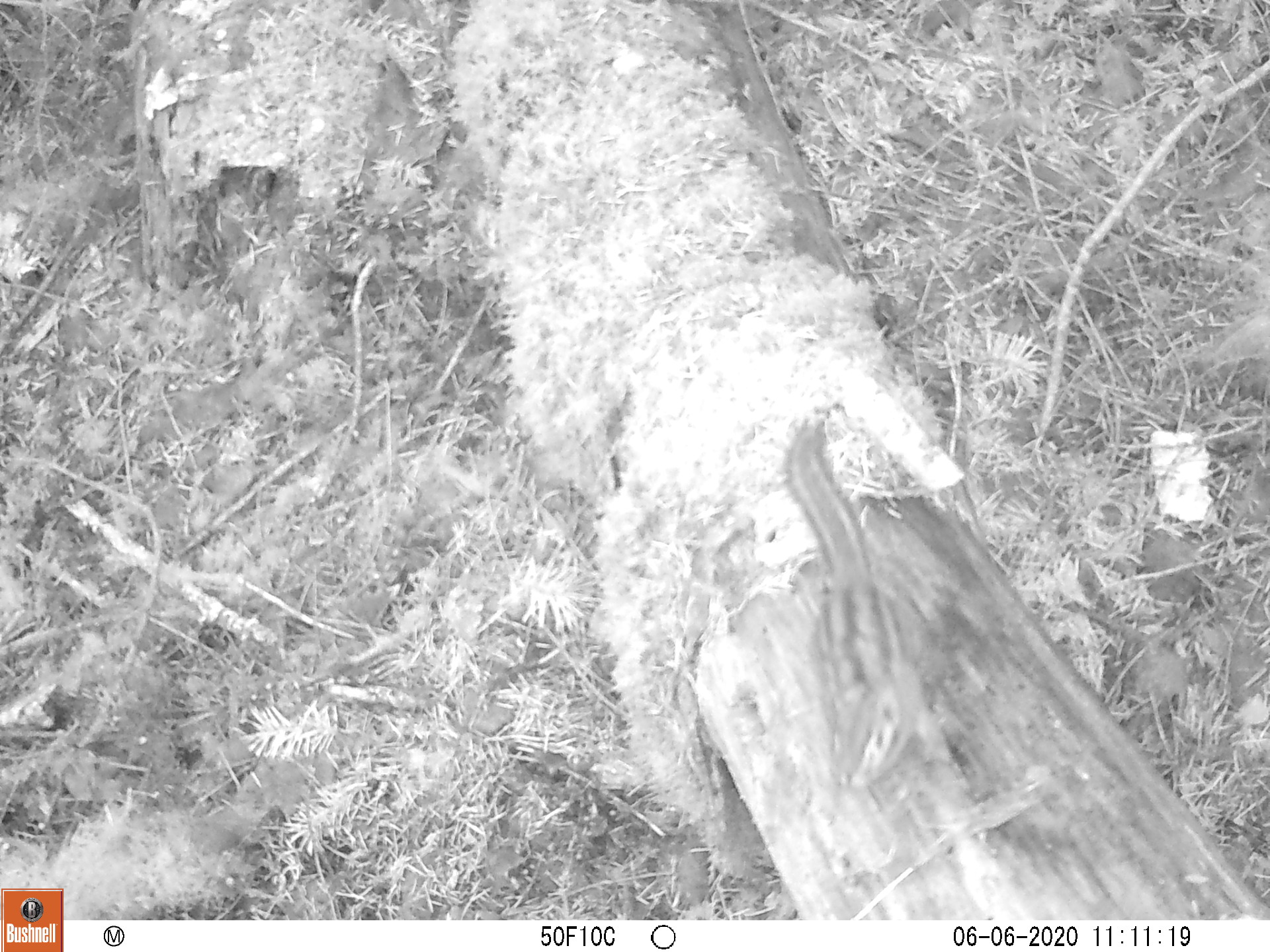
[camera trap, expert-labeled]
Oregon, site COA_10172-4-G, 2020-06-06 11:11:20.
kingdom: Animalia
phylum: Chordata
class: Mammalia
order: Rodentia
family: Sciuridae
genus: Neotamias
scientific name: Neotamias townsendii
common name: townsend's chipmunk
Townsend's chipmunk (Neotamias townsendii).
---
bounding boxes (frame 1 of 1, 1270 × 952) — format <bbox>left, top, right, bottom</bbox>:
townsend's chipmunk: <bbox>772, 410, 949, 796</bbox>